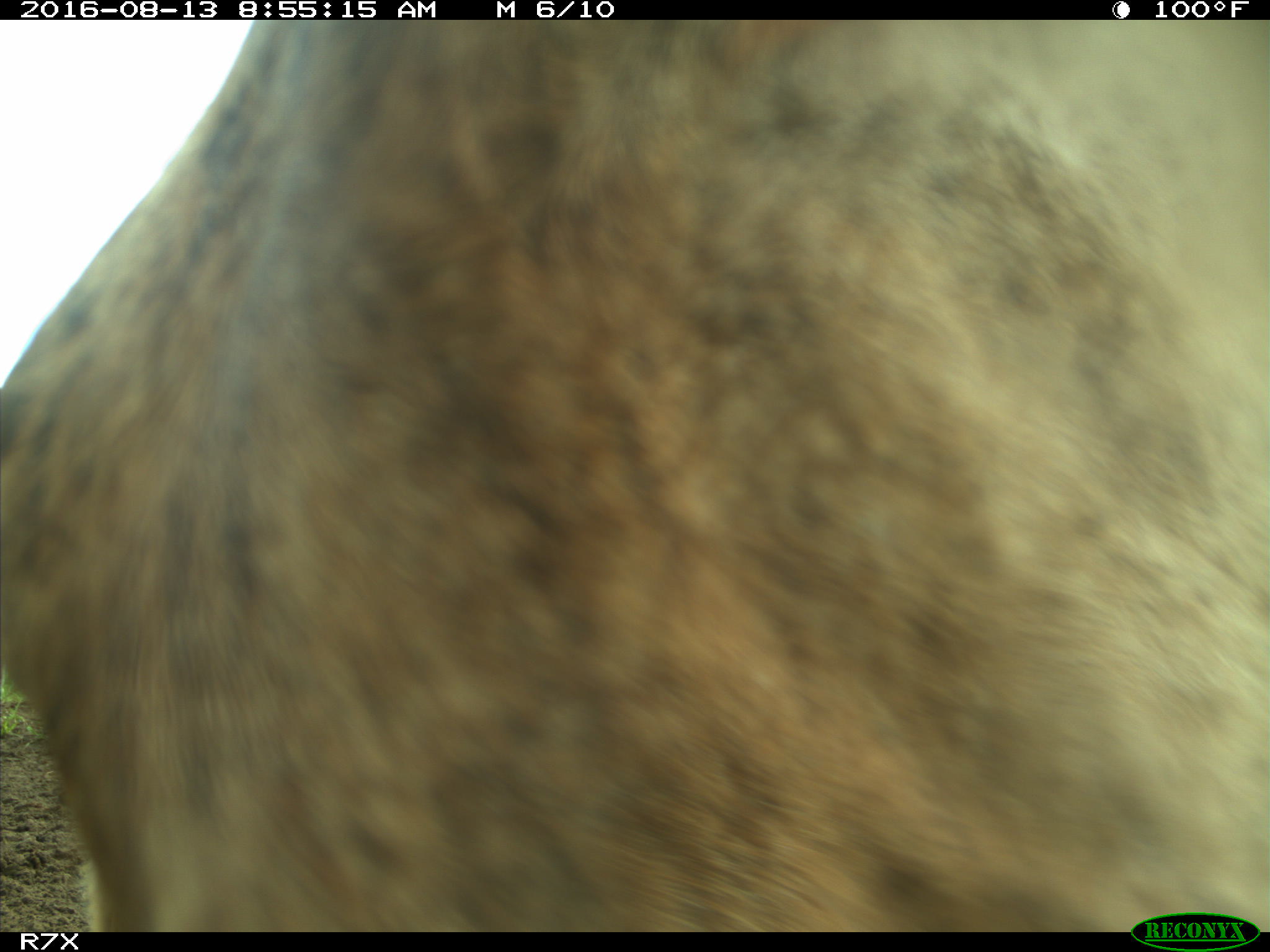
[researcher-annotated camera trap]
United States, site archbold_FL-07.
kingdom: Animalia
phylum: Chordata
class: Mammalia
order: Artiodactyla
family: Bovidae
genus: Bos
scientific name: Bos taurus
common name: domestic cow